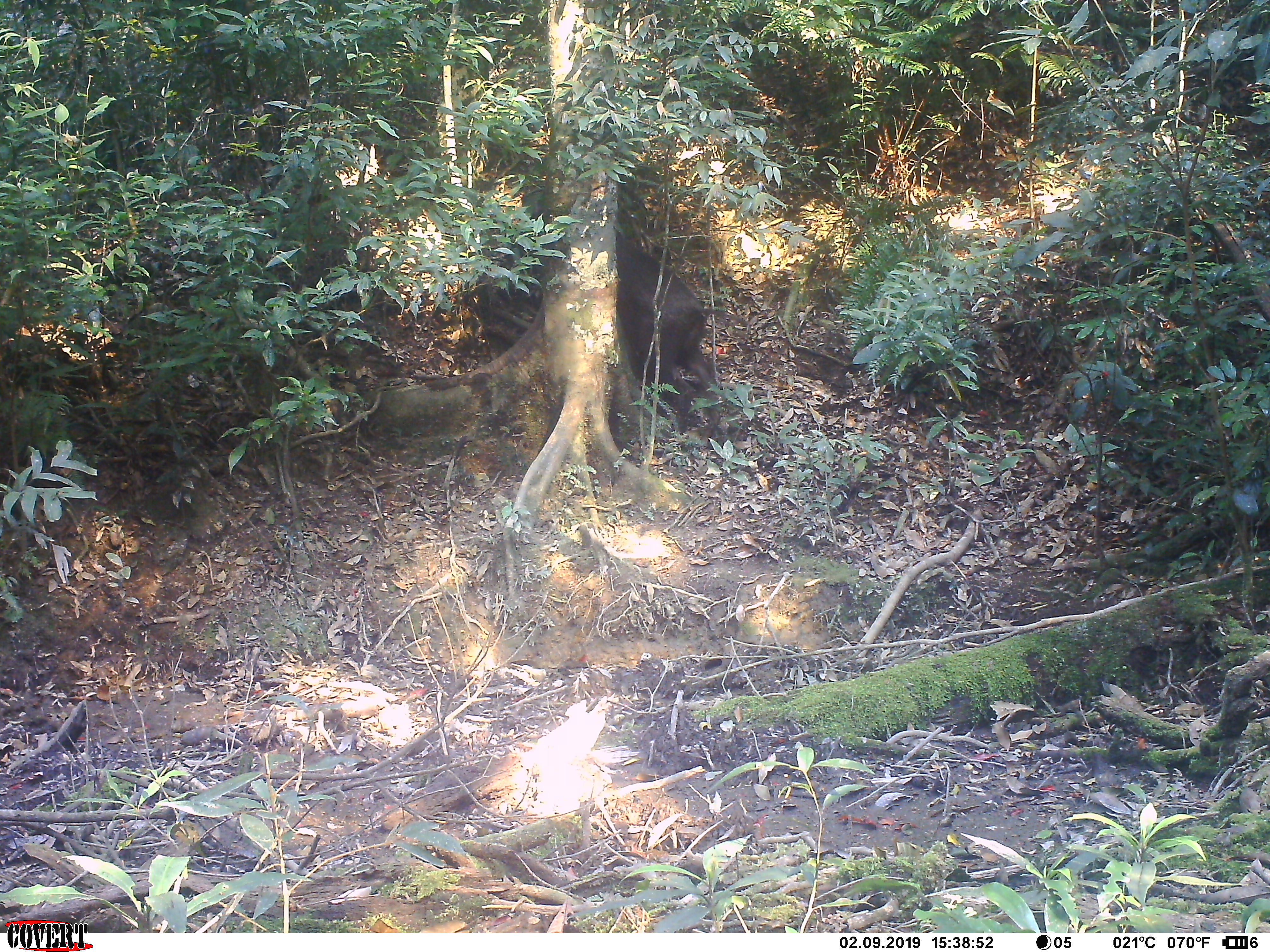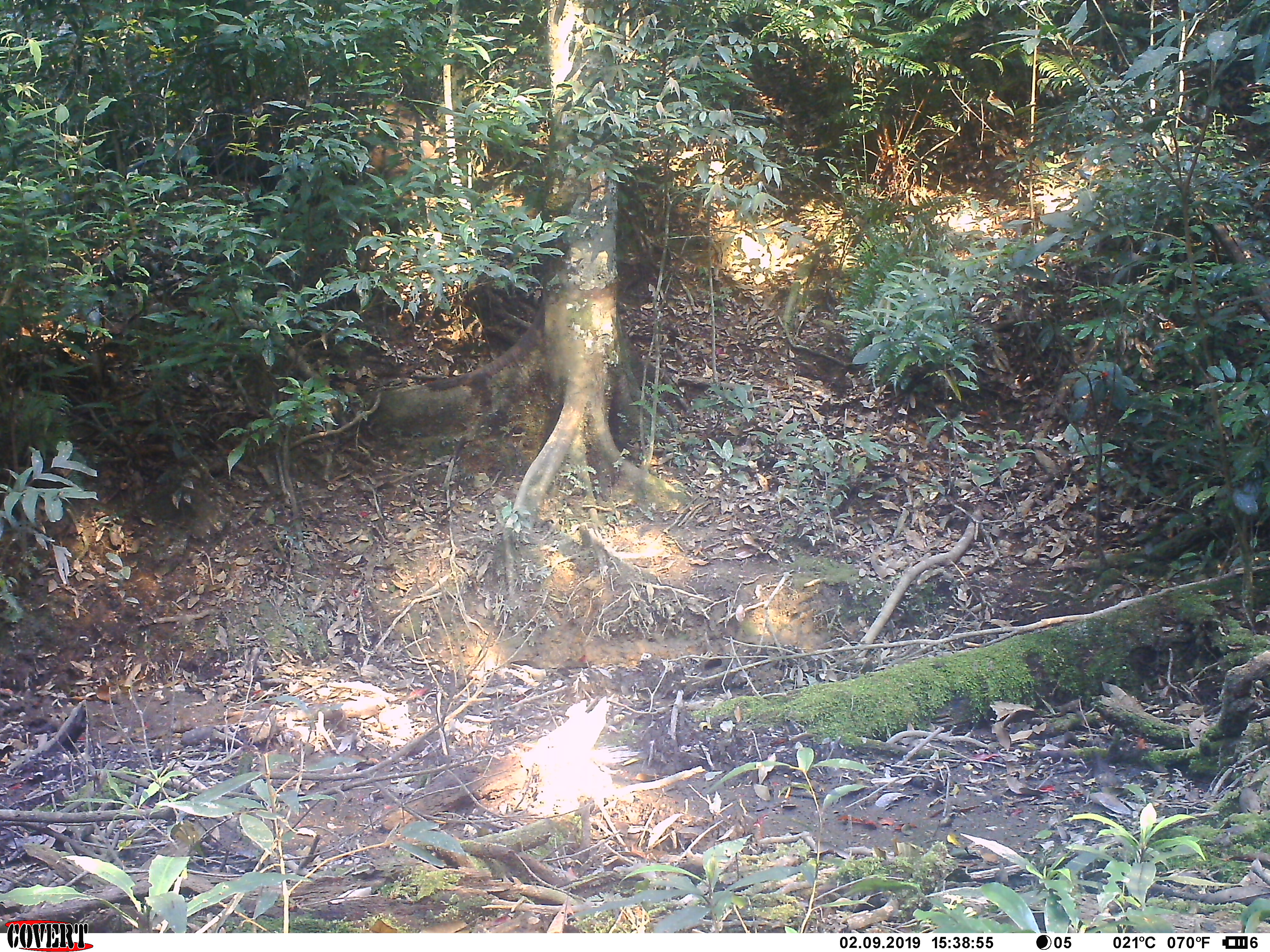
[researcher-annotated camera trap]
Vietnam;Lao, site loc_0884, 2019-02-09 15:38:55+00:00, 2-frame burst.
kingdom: Animalia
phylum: Chordata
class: Mammalia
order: Artiodactyla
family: Suidae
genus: Sus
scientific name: Sus scrofa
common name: eurasian wild pig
Eurasian wild pig (Sus scrofa). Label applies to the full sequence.